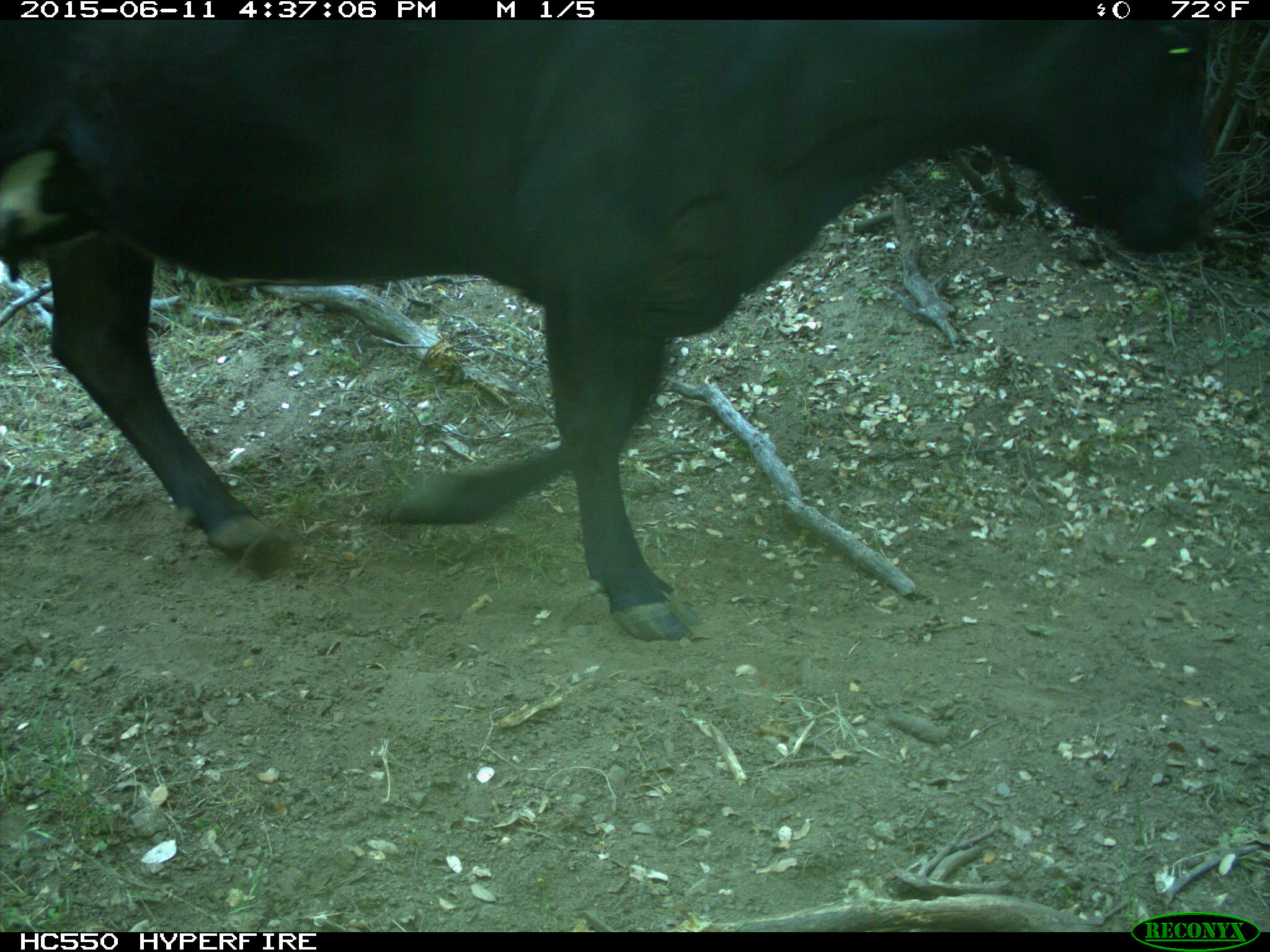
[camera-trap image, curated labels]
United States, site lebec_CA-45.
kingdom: Animalia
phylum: Chordata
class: Mammalia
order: Artiodactyla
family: Bovidae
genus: Bos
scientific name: Bos taurus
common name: domestic cow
Bos taurus (domestic cow).